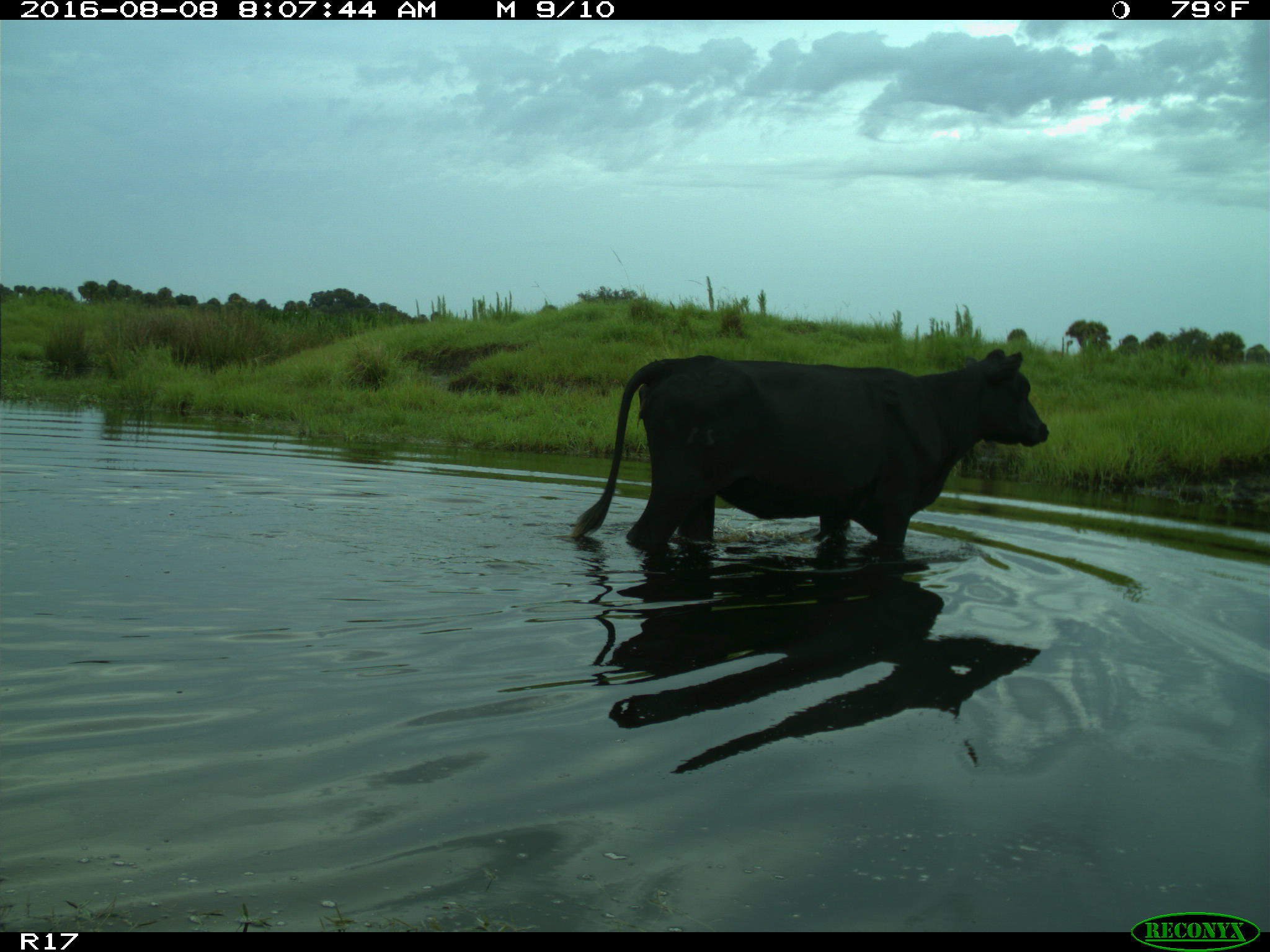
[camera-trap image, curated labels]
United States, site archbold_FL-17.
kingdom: Animalia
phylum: Chordata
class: Mammalia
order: Artiodactyla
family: Bovidae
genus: Bos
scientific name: Bos taurus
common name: domestic cow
Bos taurus (domestic cow).